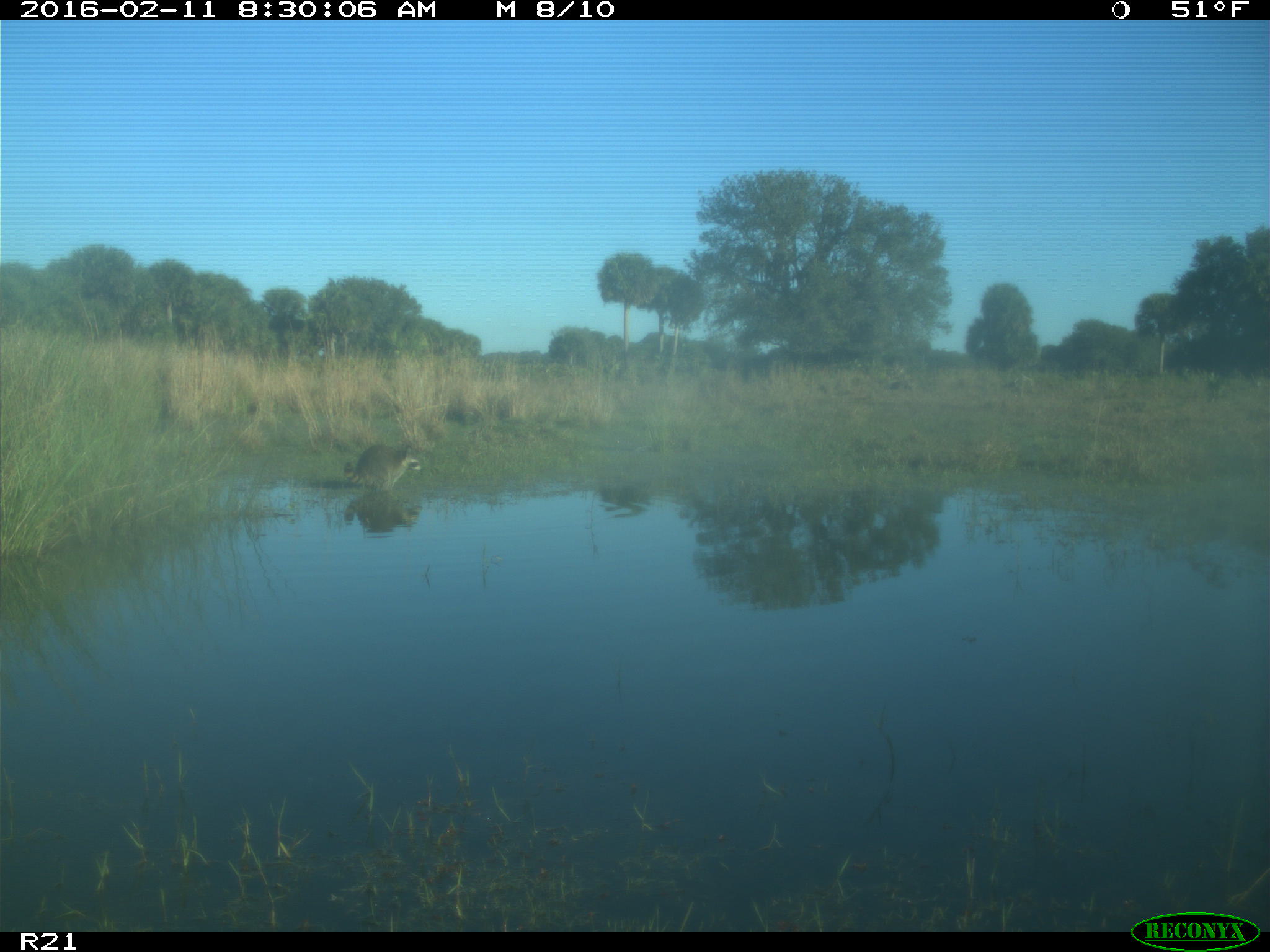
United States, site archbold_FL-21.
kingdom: Animalia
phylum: Chordata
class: Mammalia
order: Carnivora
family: Procyonidae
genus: Procyon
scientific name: Procyon lotor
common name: common raccoon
Procyon lotor (common raccoon).